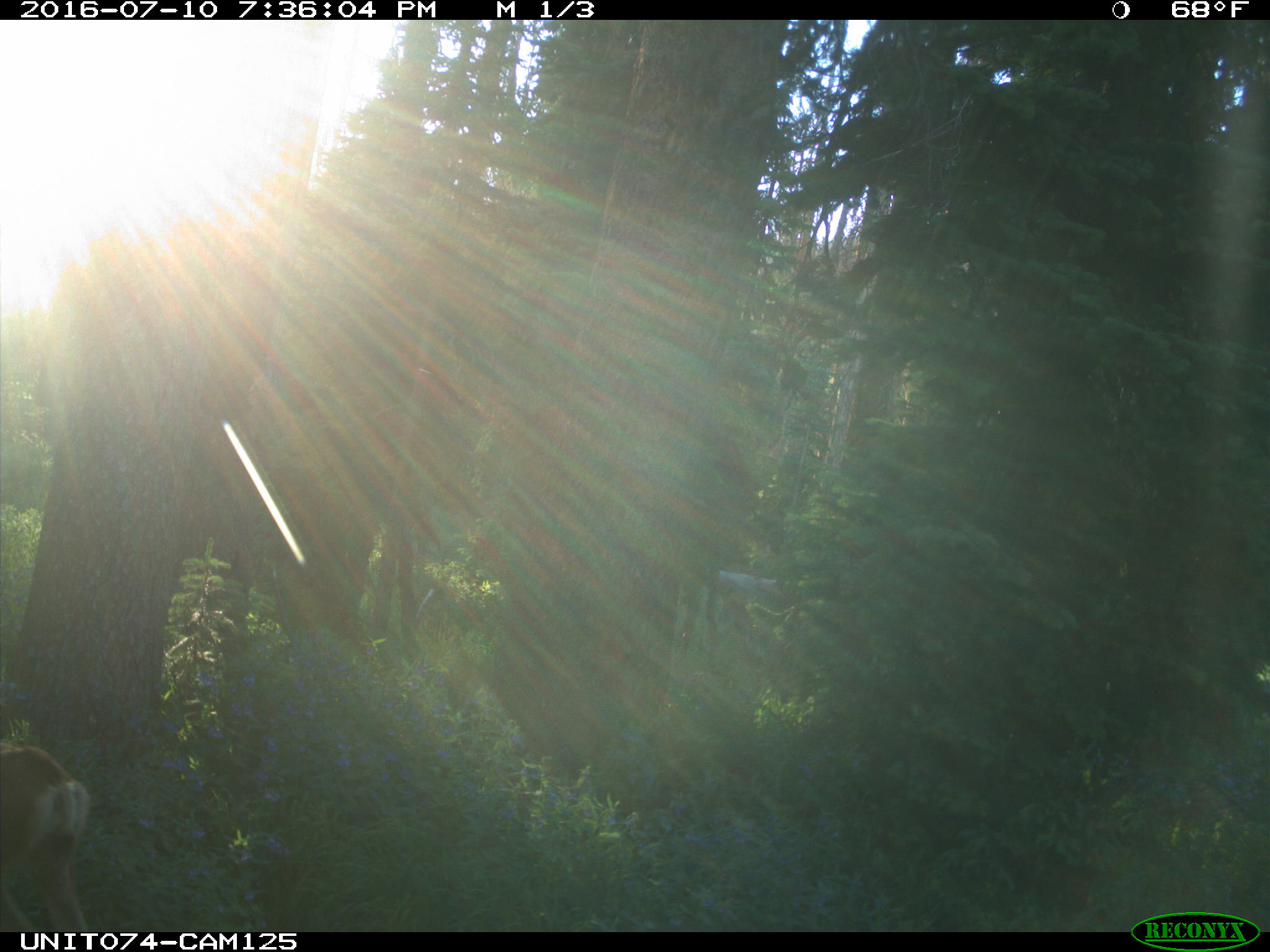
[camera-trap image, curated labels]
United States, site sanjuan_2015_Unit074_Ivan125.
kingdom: Animalia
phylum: Chordata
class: Mammalia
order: Artiodactyla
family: Cervidae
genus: Odocoileus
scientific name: Odocoileus hemionus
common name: mule deer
Odocoileus hemionus (mule deer).